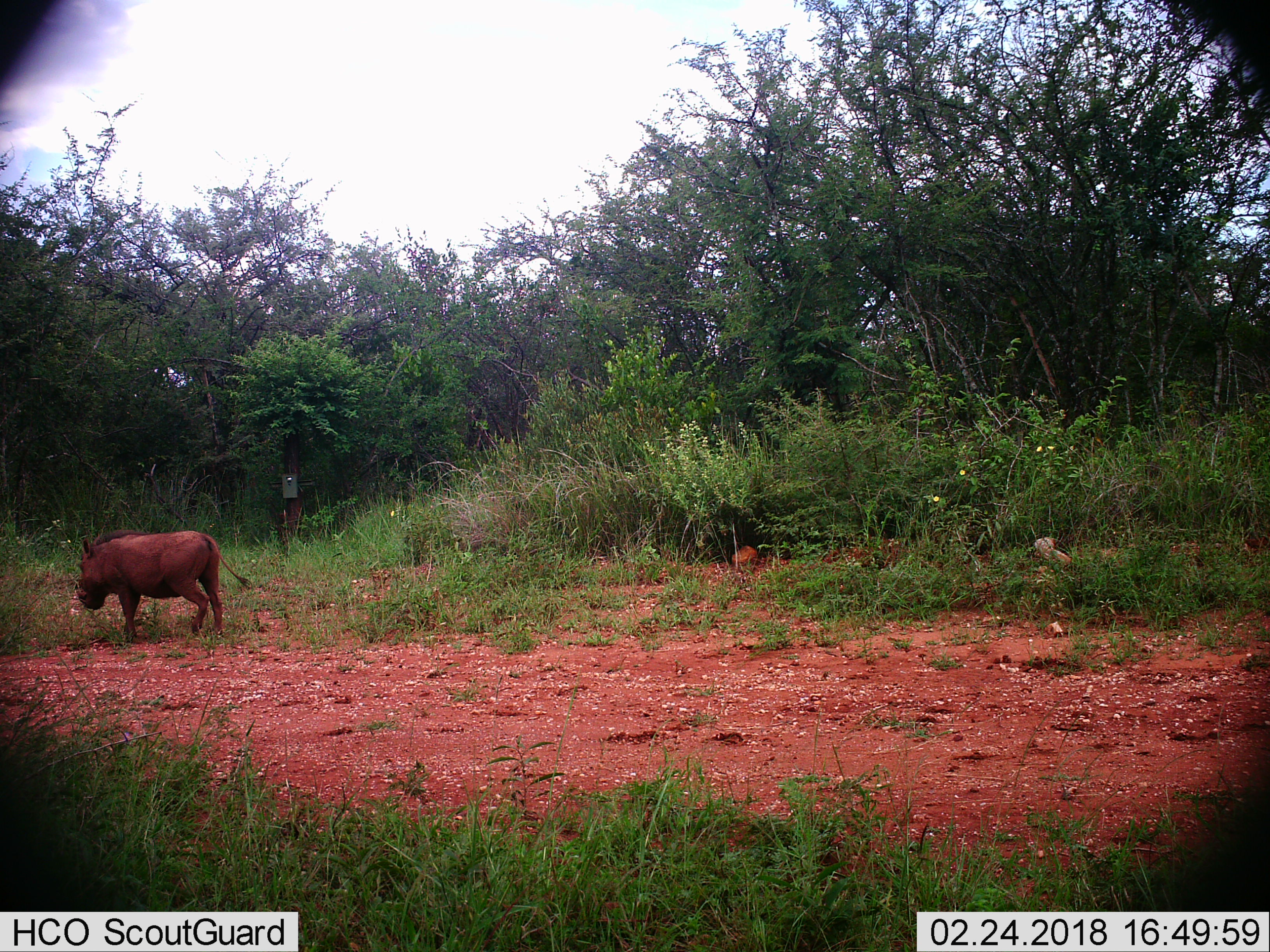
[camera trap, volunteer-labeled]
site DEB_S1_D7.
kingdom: Animalia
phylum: Chordata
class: Mammalia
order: Artiodactyla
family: Suidae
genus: Phacochoerus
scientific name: Phacochoerus africanus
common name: warthog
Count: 1.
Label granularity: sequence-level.